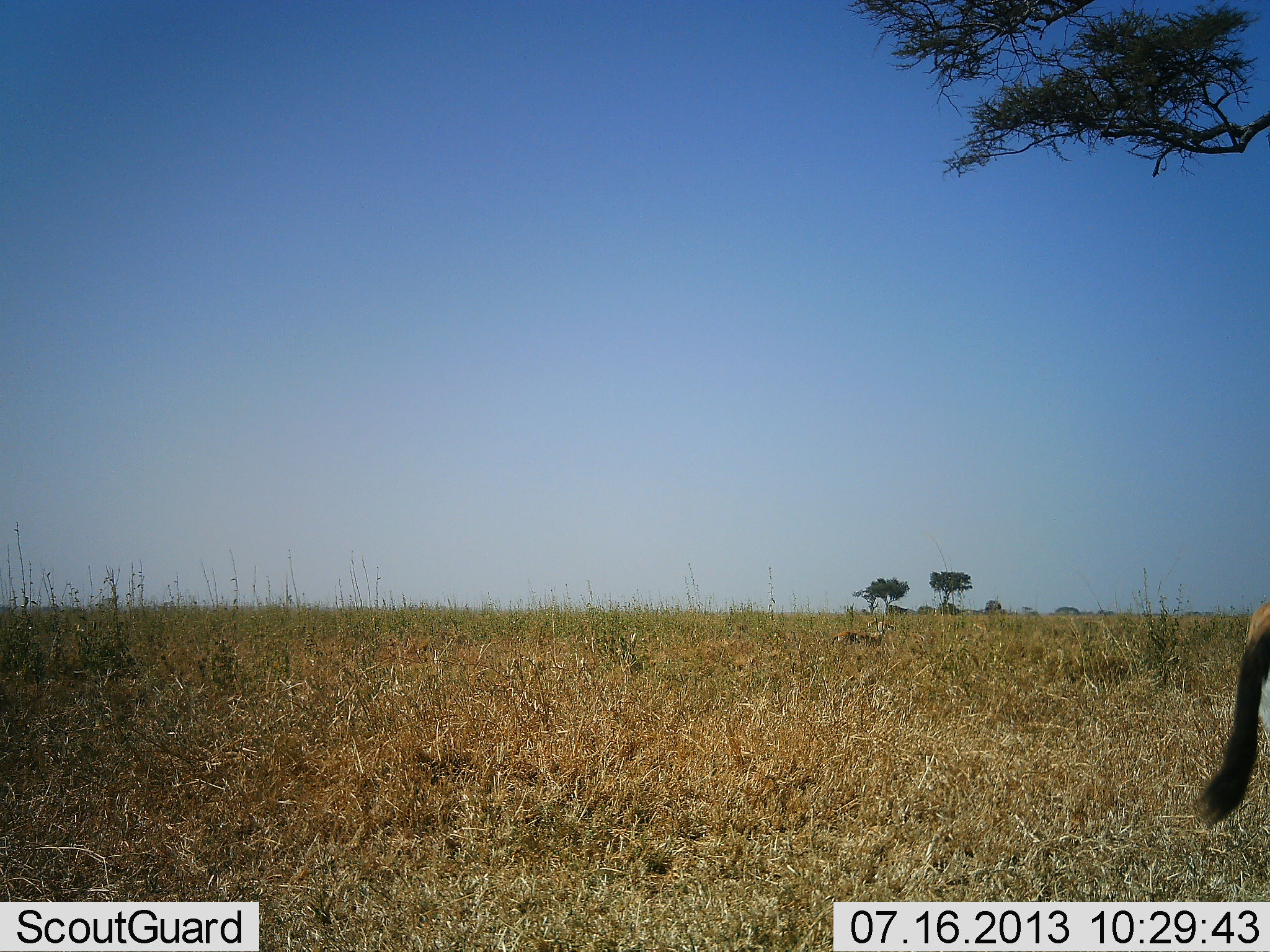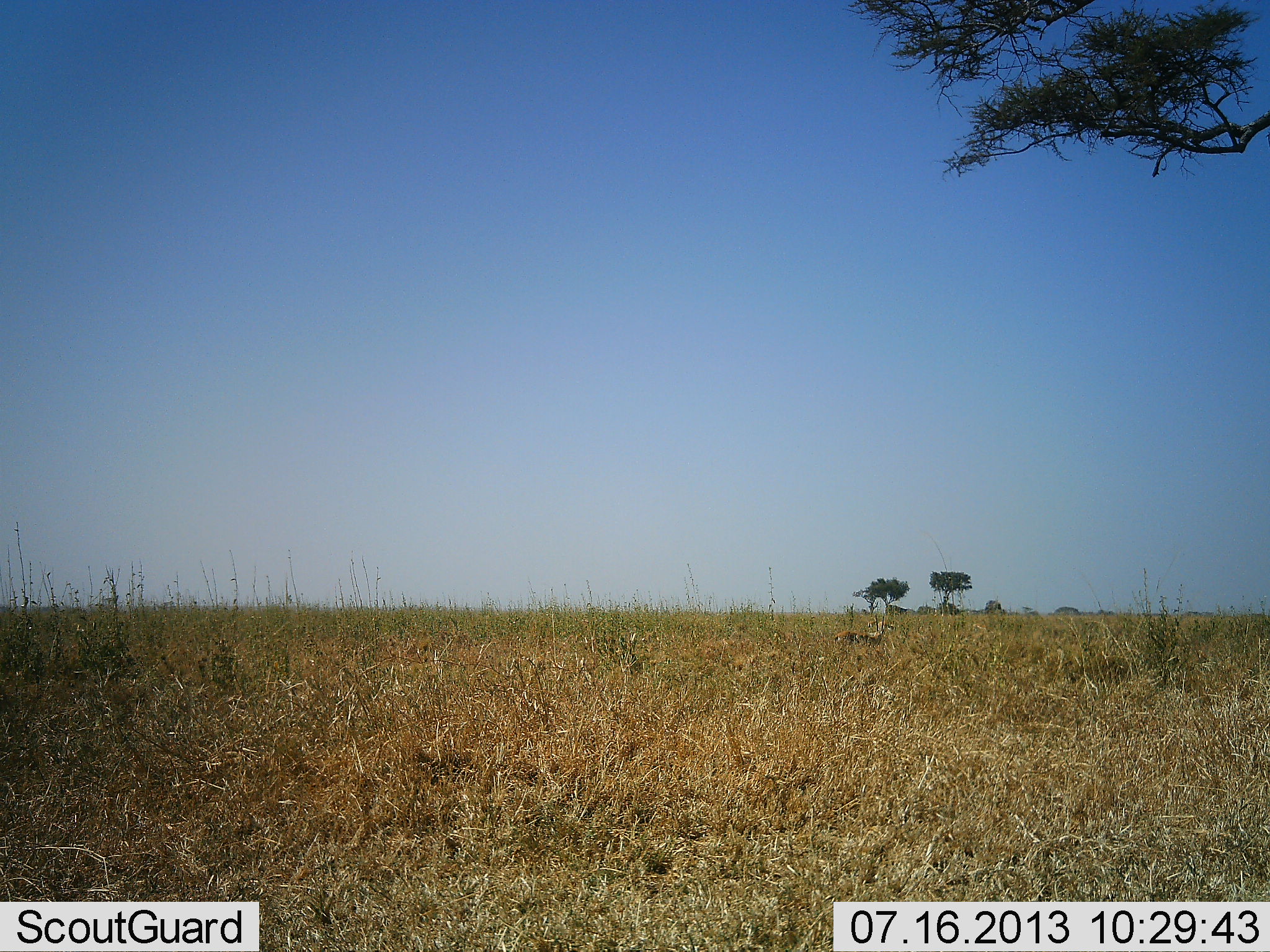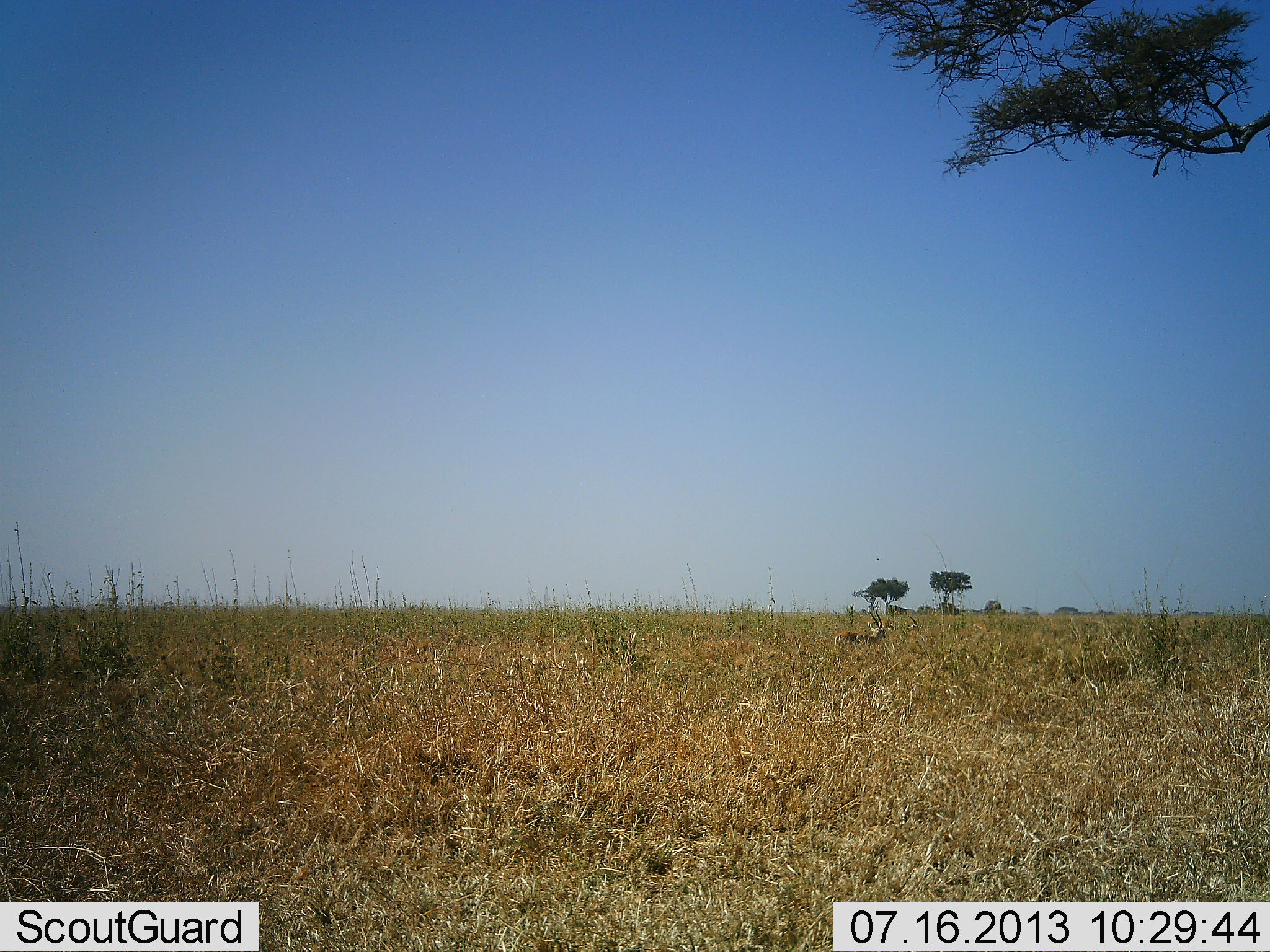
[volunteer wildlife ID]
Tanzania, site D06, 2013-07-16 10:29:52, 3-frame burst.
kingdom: Animalia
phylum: Chordata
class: Mammalia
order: Artiodactyla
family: Bovidae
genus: Eudorcas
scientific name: Eudorcas thomsonii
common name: thomson's gazelle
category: gazellethomsons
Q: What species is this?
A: Gazellethomsons (thomson's gazelle) (Eudorcas thomsonii).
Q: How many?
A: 2.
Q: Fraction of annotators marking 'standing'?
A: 30%.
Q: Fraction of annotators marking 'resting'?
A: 20%.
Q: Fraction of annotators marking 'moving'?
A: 80%.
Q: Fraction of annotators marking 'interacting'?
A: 0%.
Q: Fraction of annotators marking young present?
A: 0%.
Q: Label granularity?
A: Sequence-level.